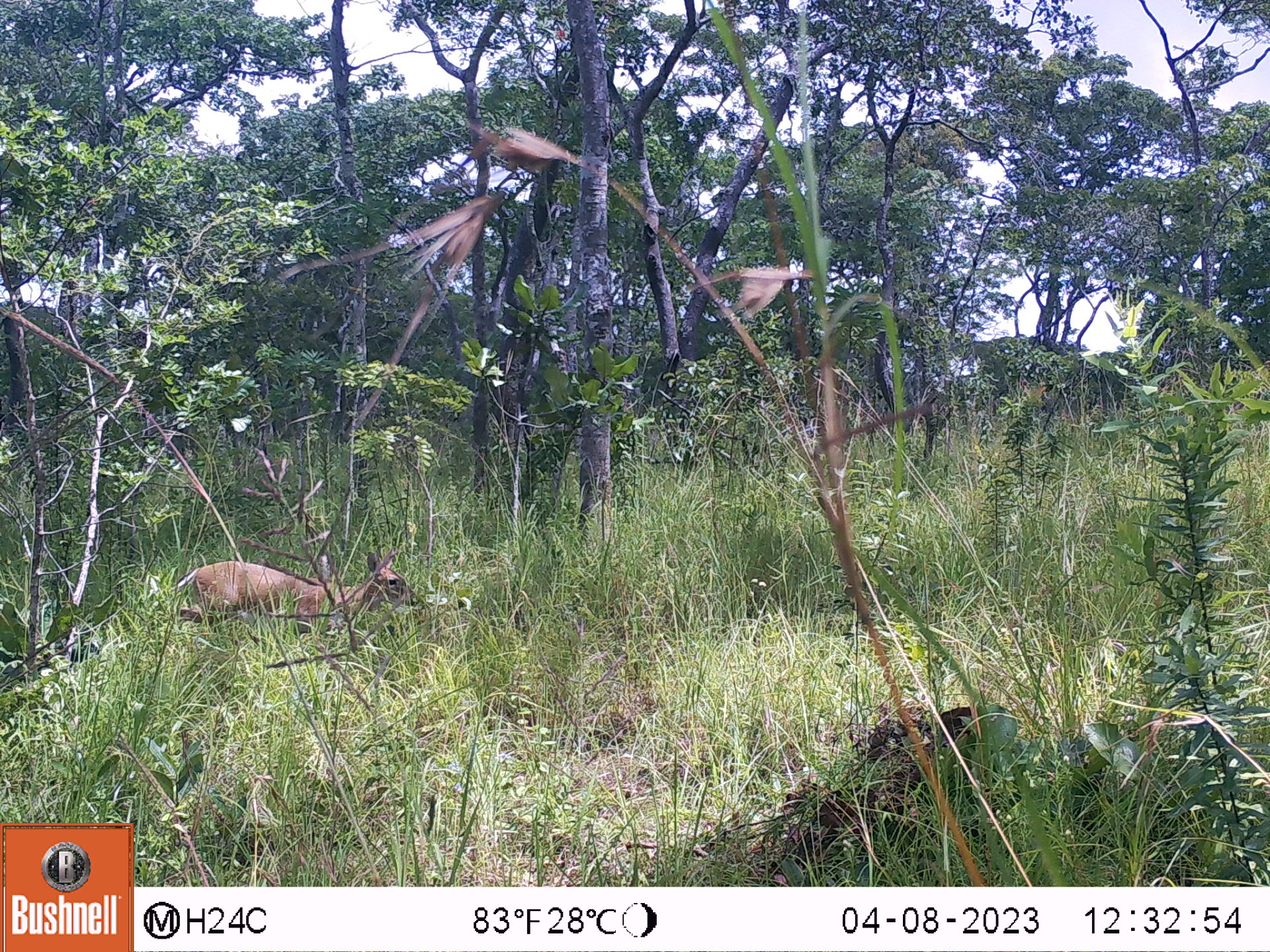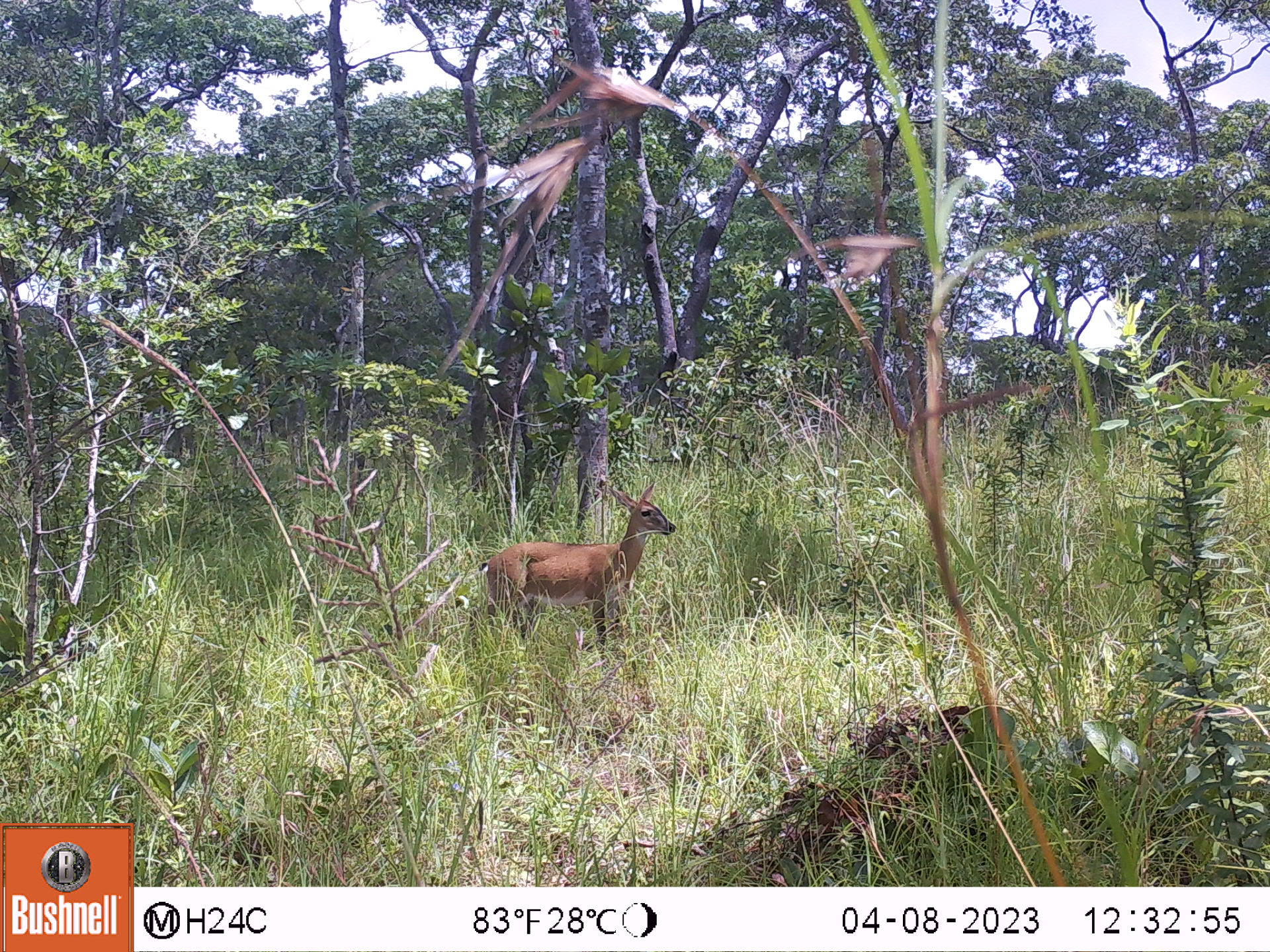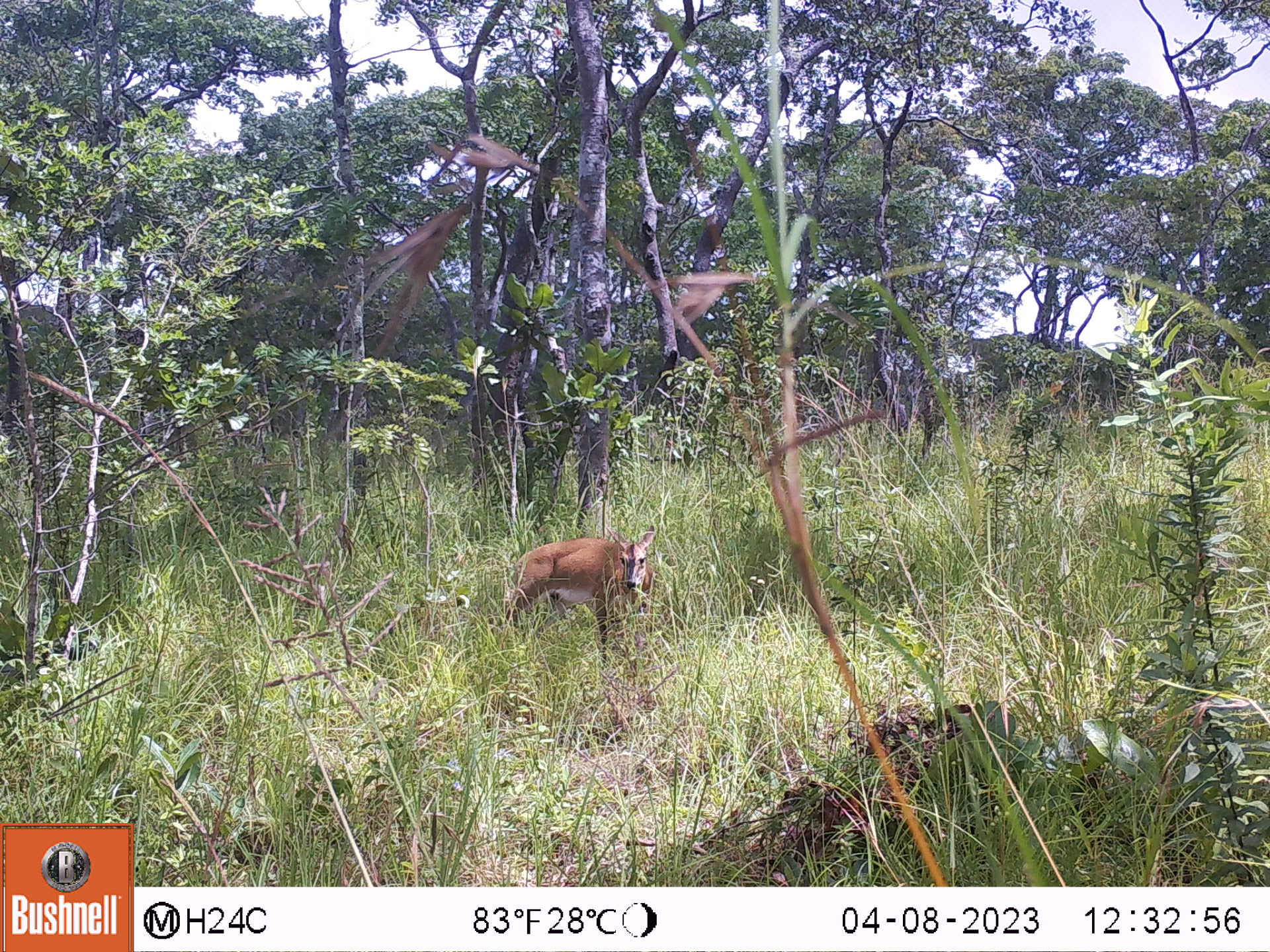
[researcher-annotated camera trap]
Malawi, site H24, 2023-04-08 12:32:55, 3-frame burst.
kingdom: Animalia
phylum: Chordata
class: Mammalia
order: Artiodactyla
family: Bovidae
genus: Sylvicapra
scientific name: Sylvicapra grimmia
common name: common duiker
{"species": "common duiker (Sylvicapra grimmia)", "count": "1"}